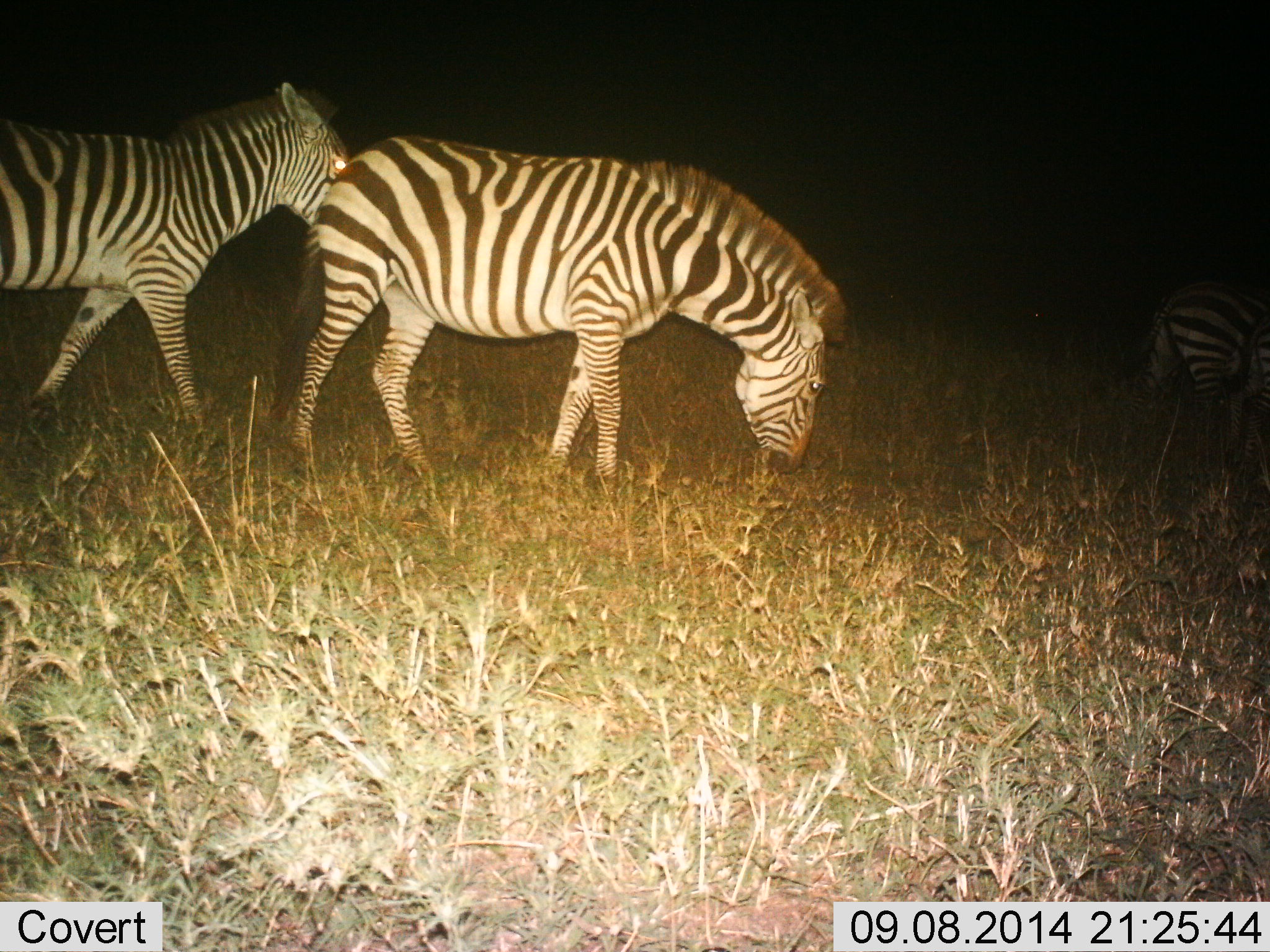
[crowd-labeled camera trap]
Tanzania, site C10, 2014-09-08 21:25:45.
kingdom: Animalia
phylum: Chordata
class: Mammalia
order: Perissodactyla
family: Equidae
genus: Equus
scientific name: Equus quagga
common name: plains zebra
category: zebra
Zebra (plains zebra) (Equus quagga), count 3. Behavior (volunteer vote fractions): standing 30%, resting 0%, moving 90%, interacting 0%. Young present (vote fraction): 0%. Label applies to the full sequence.